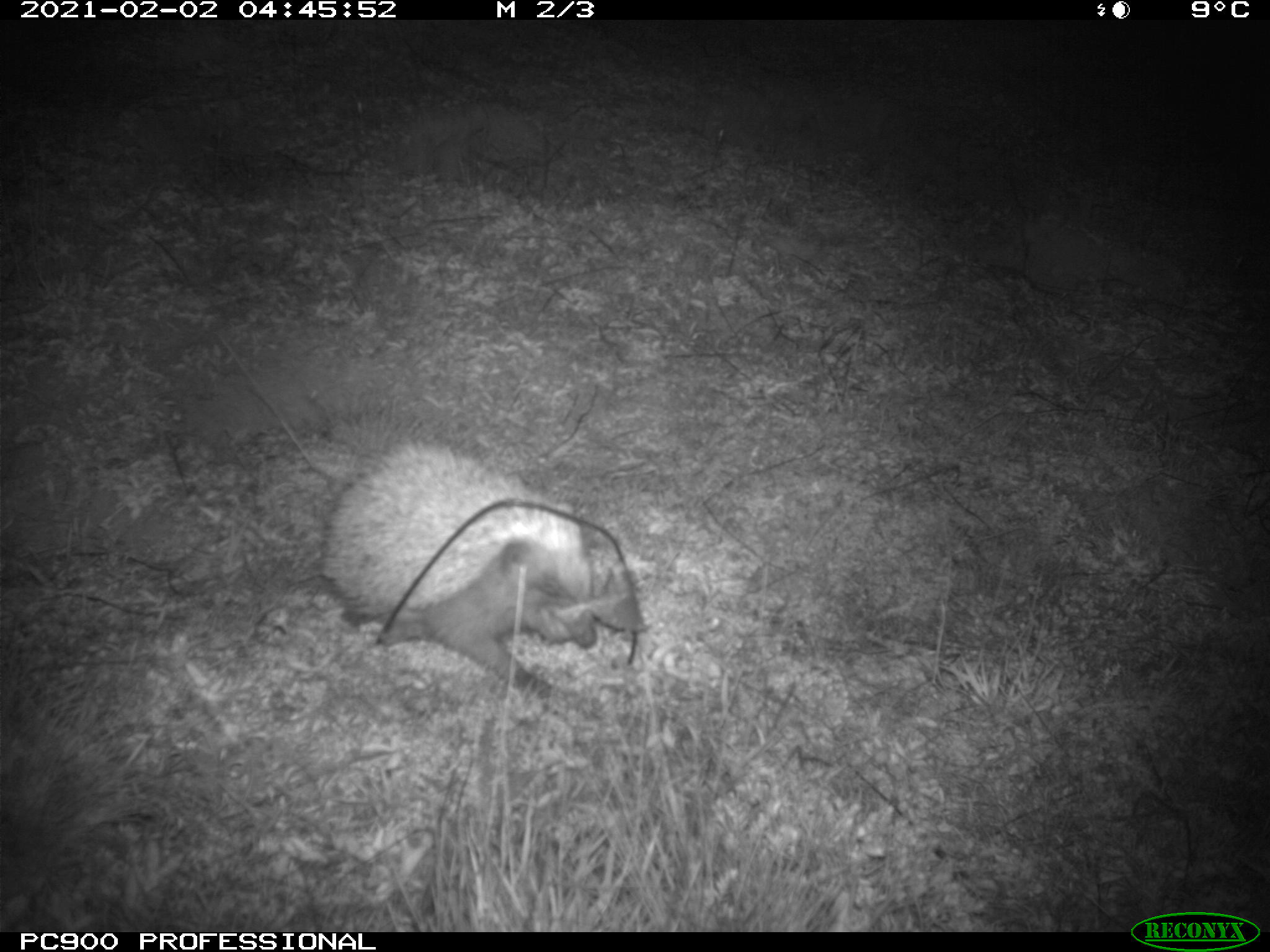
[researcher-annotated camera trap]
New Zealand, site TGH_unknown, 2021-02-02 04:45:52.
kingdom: Animalia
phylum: Chordata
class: Mammalia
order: Eulipotyphla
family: Erinaceidae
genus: Erinaceus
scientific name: Erinaceus europaeus europaeus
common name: european hedgehog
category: hedgehog